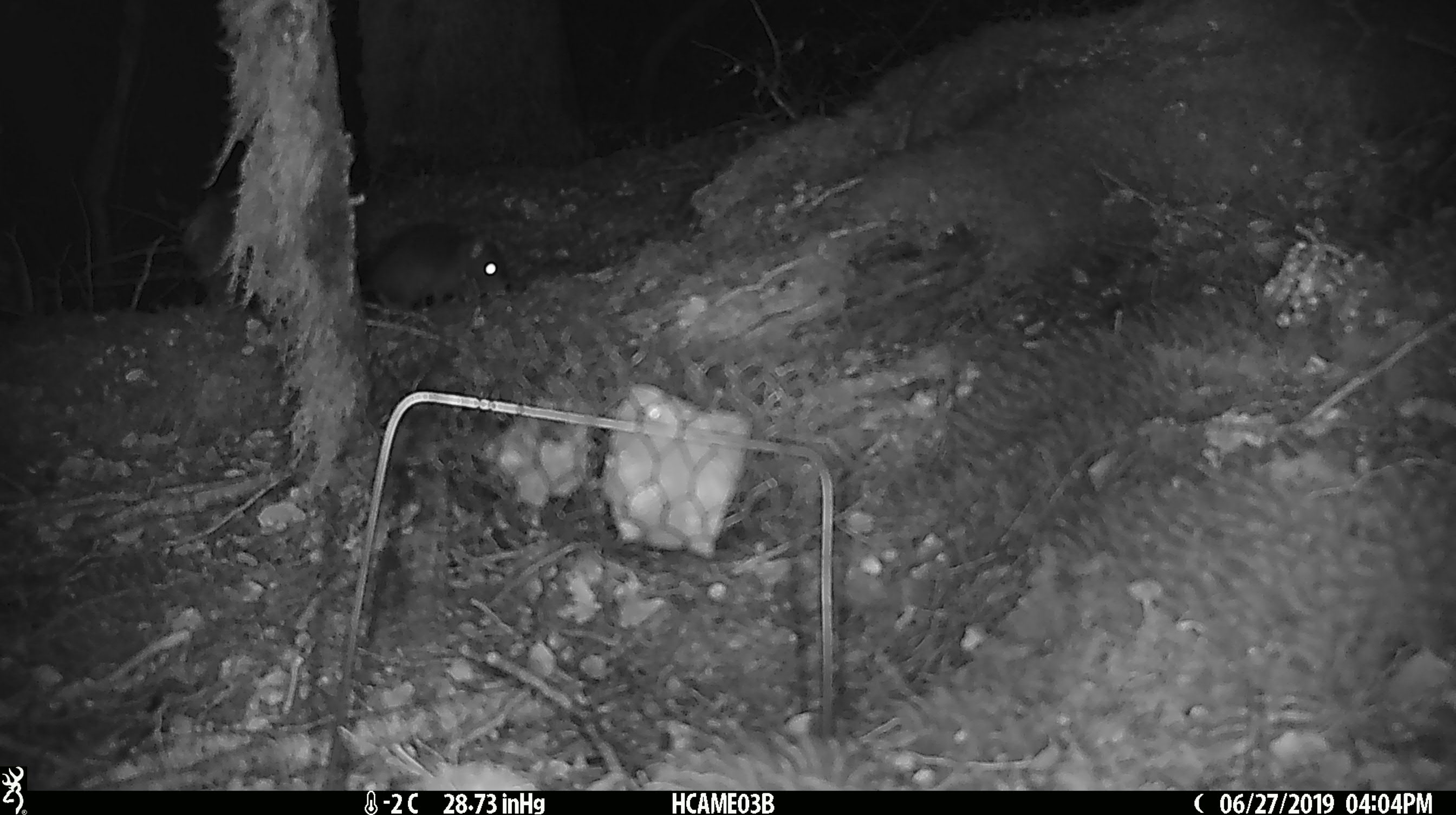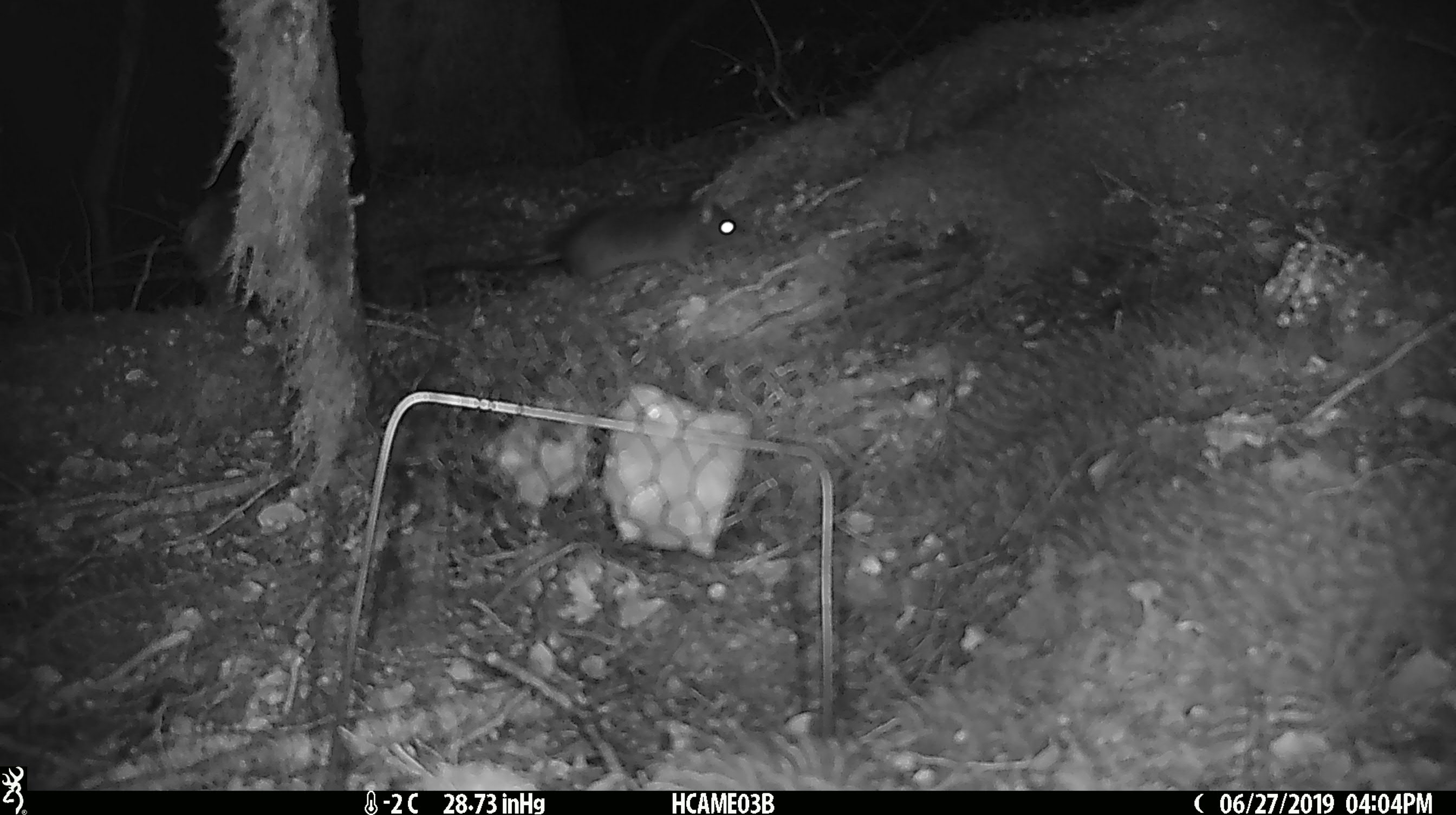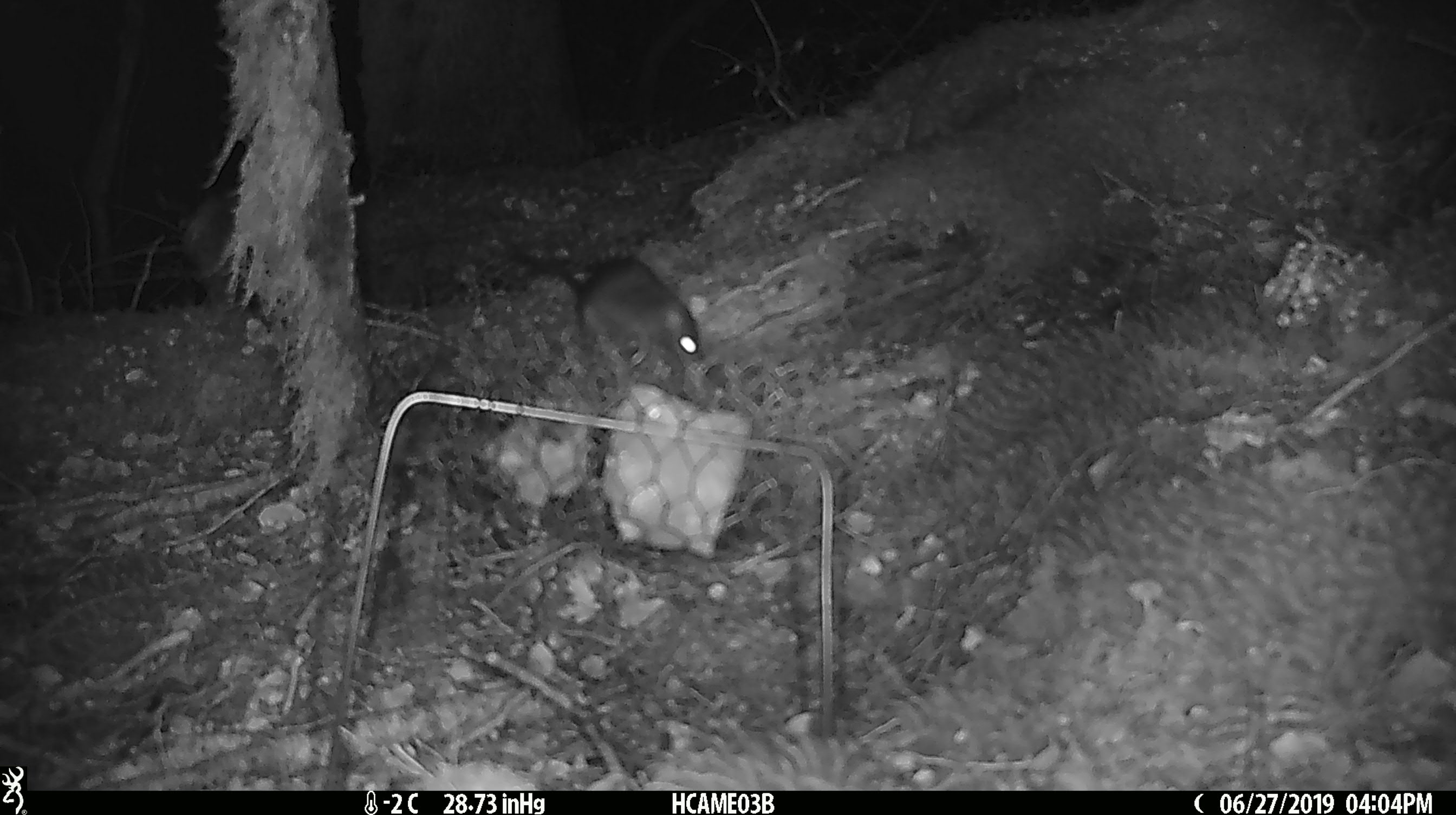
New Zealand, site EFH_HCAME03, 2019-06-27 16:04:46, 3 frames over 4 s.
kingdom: Animalia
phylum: Chordata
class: Mammalia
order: Rodentia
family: Muridae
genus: Rattus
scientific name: Rattus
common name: rat